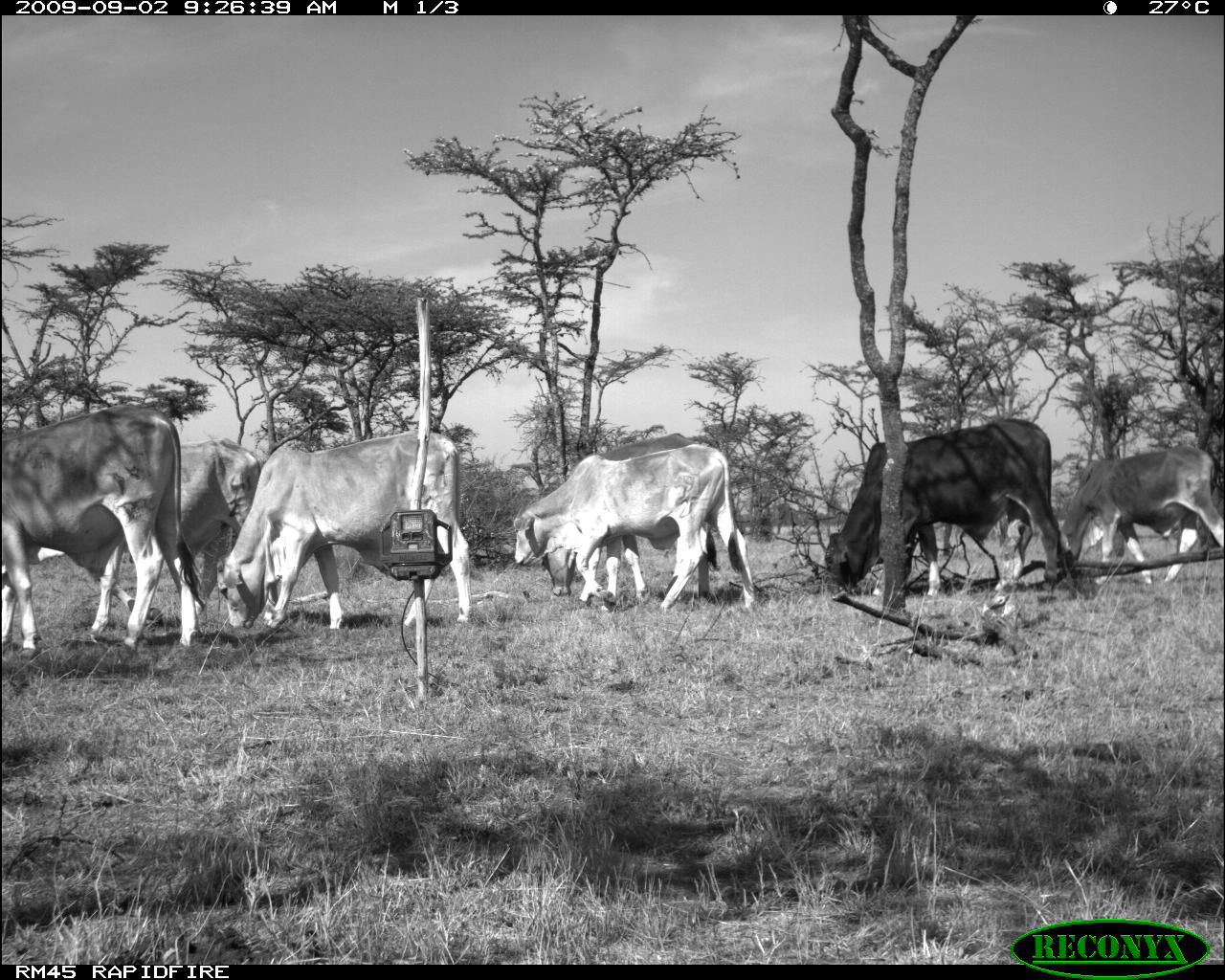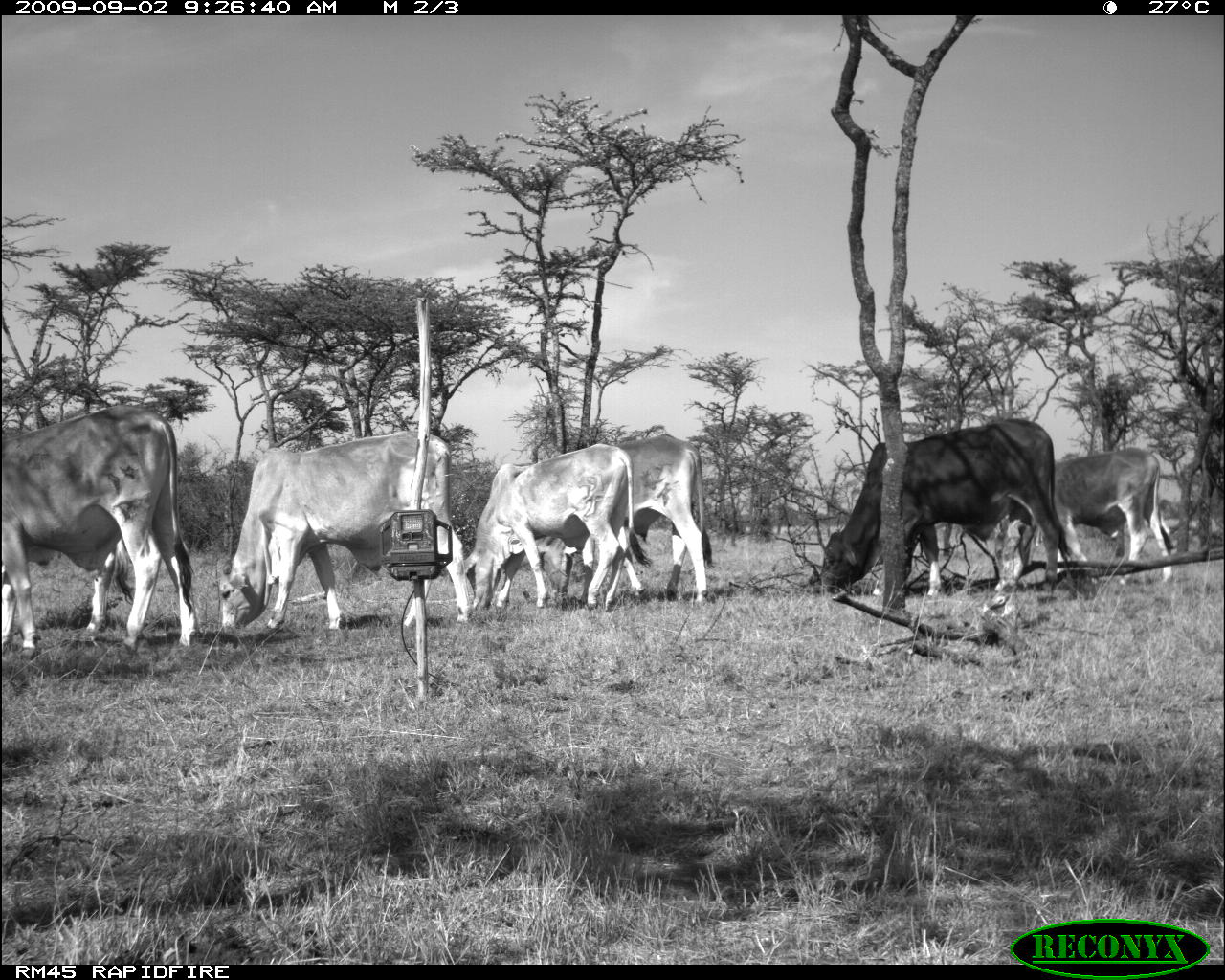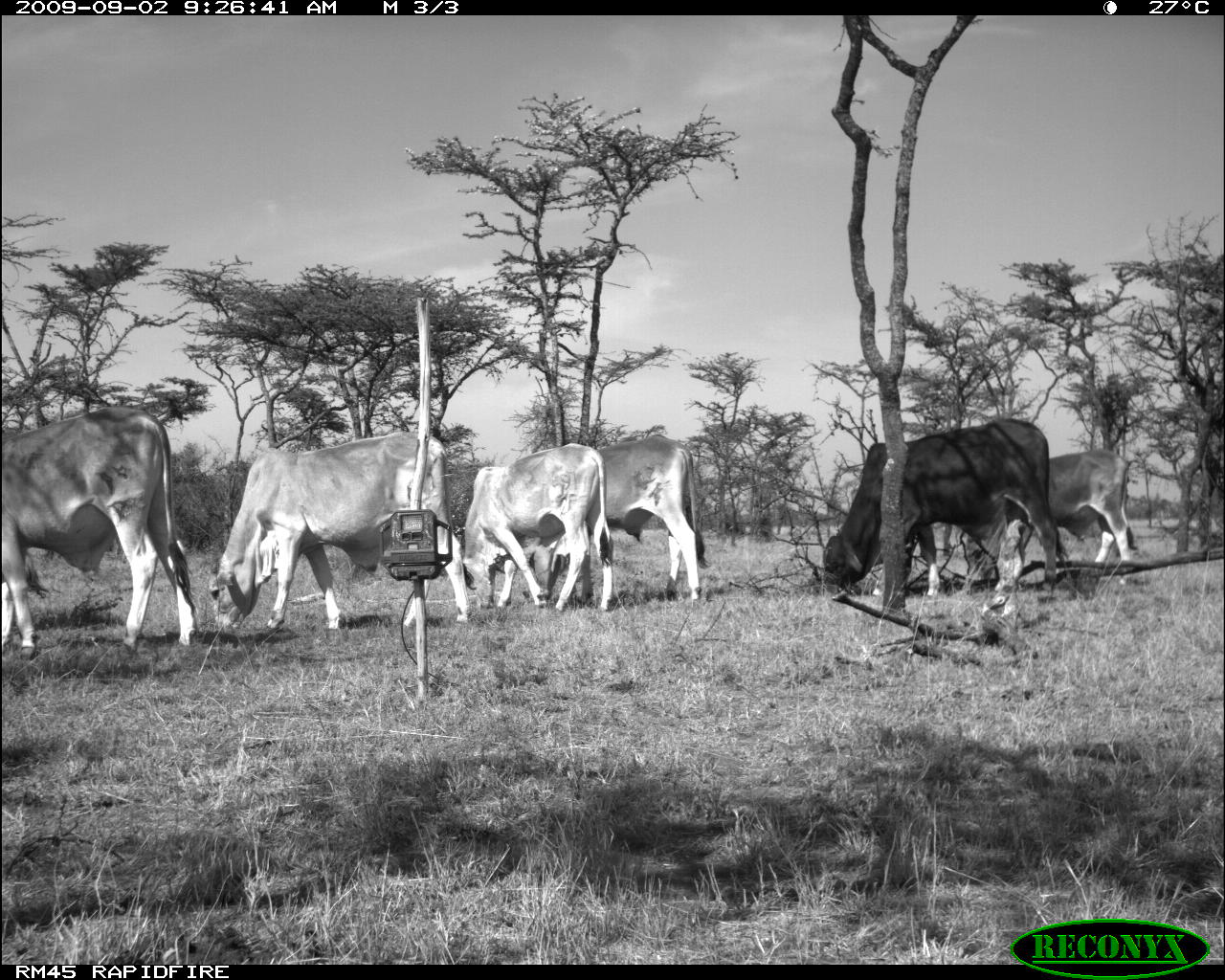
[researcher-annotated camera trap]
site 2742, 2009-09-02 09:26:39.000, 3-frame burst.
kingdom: Animalia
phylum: Chordata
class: Mammalia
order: Artiodactyla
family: Bovidae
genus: Bos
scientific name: Bos taurus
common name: domestic cattle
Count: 7.